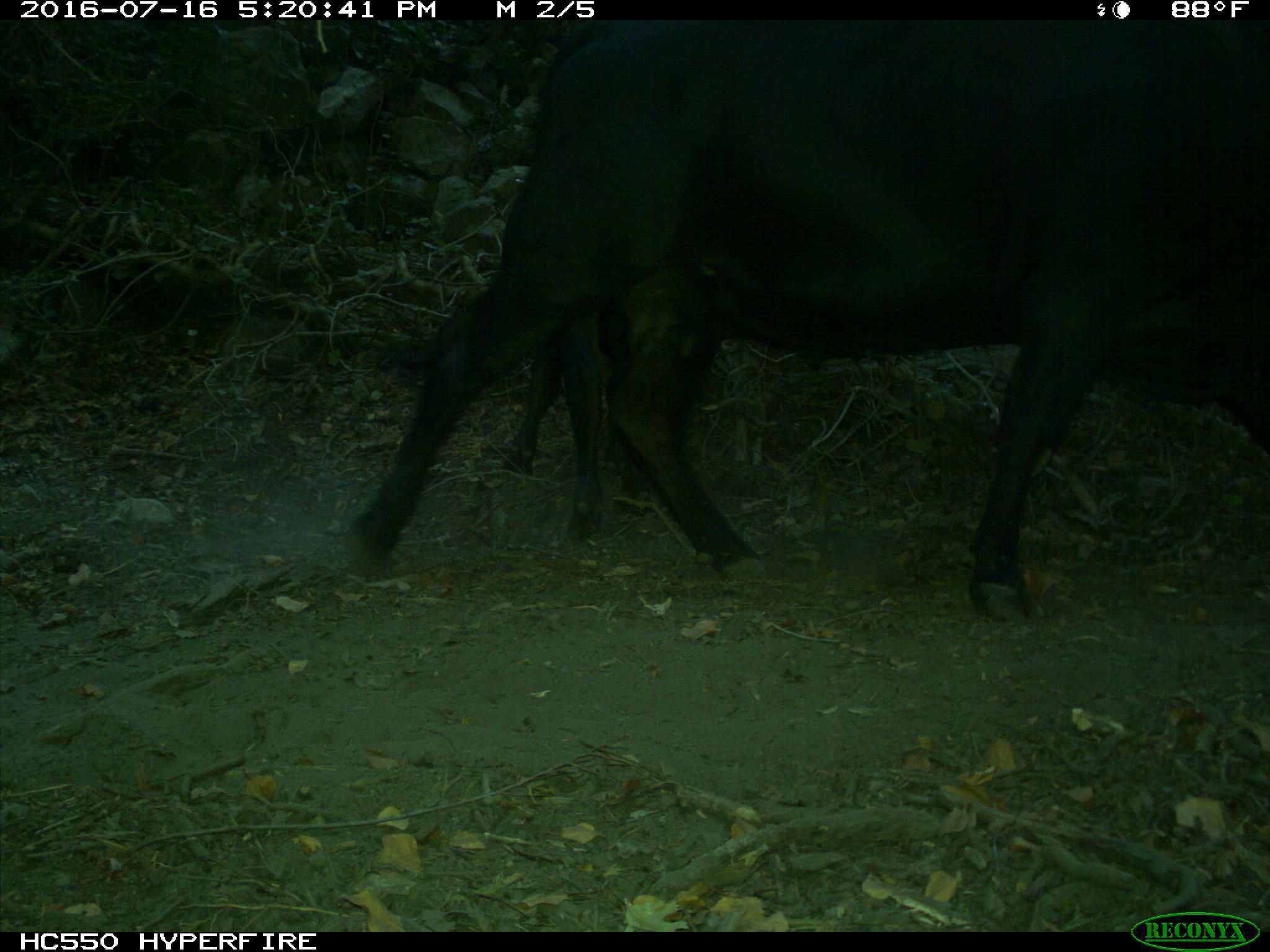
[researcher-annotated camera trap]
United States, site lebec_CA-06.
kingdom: Animalia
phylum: Chordata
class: Mammalia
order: Artiodactyla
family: Bovidae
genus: Bos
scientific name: Bos taurus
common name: domestic cow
Bos taurus (domestic cow).